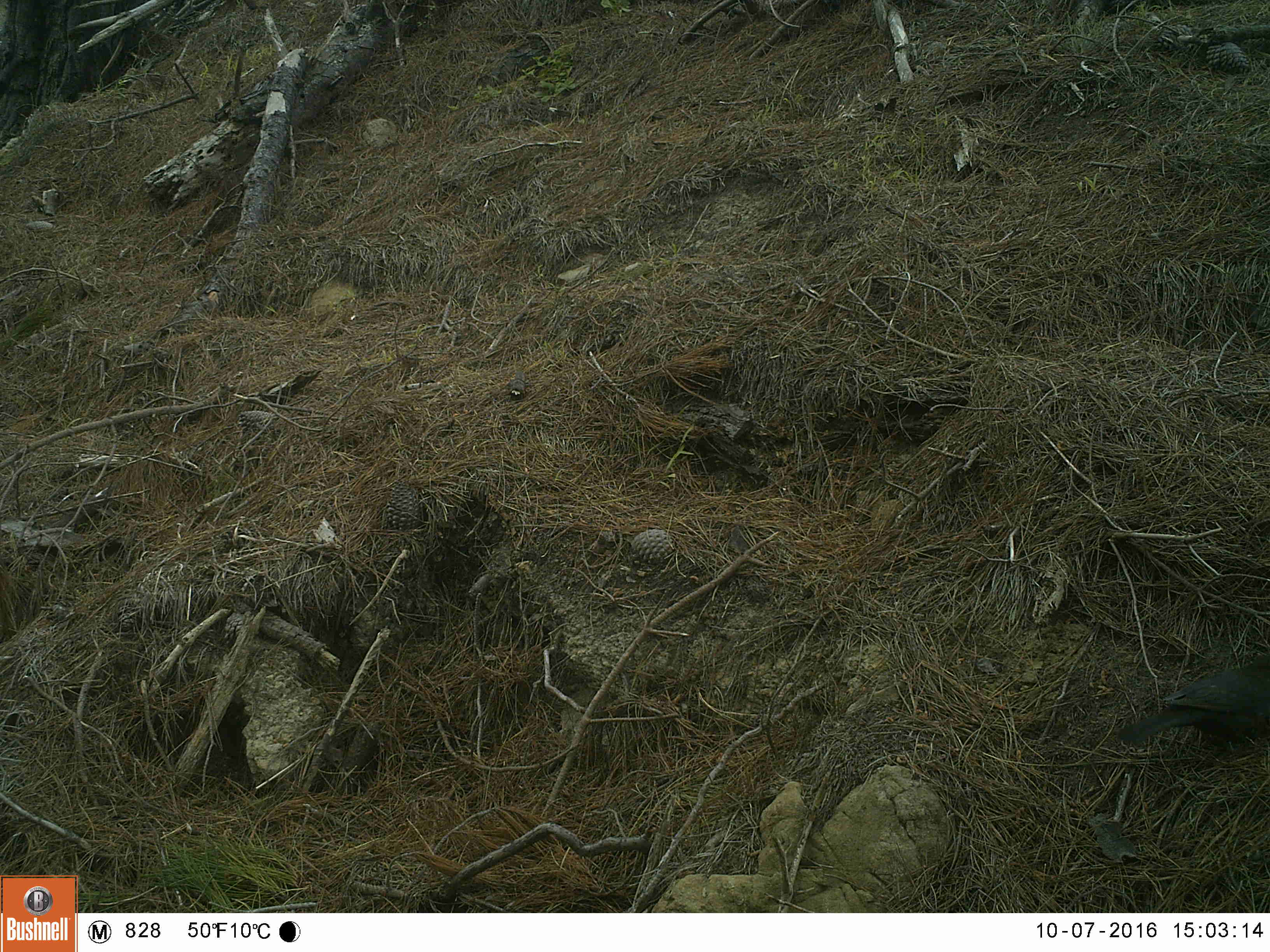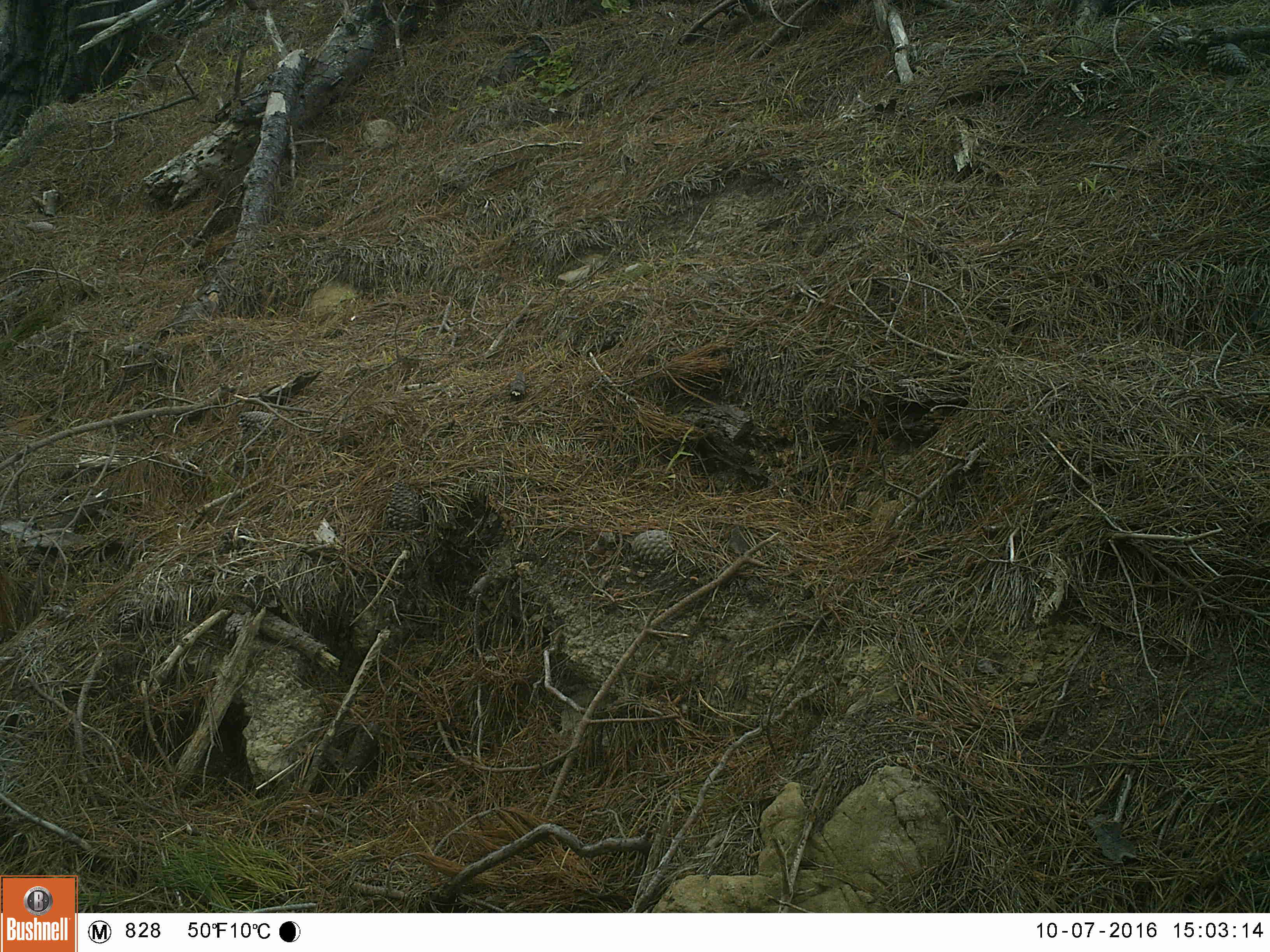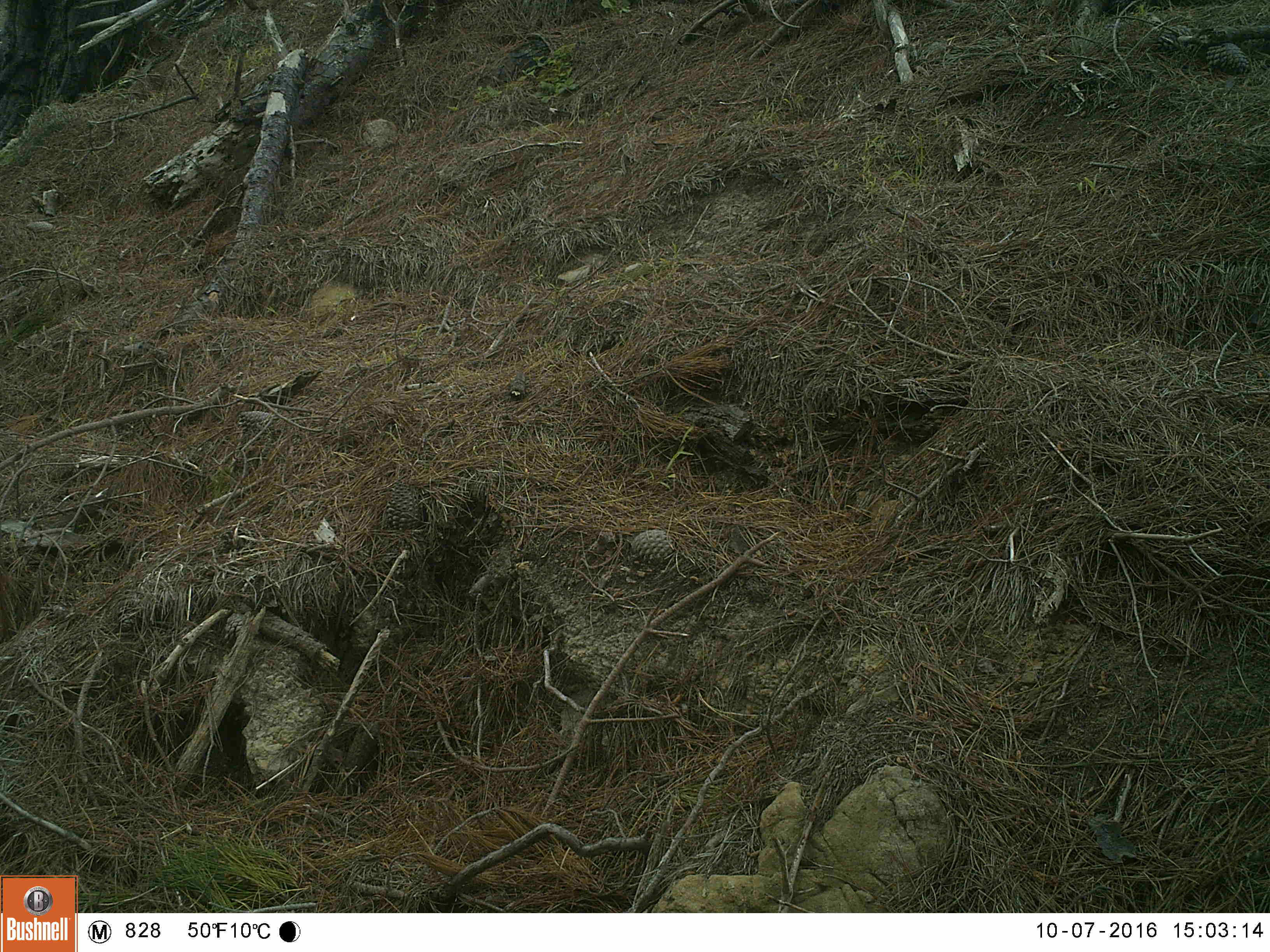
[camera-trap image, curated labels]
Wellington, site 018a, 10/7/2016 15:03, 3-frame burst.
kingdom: Animalia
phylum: Chordata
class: Aves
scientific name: Aves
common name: bird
Bird (Aves).